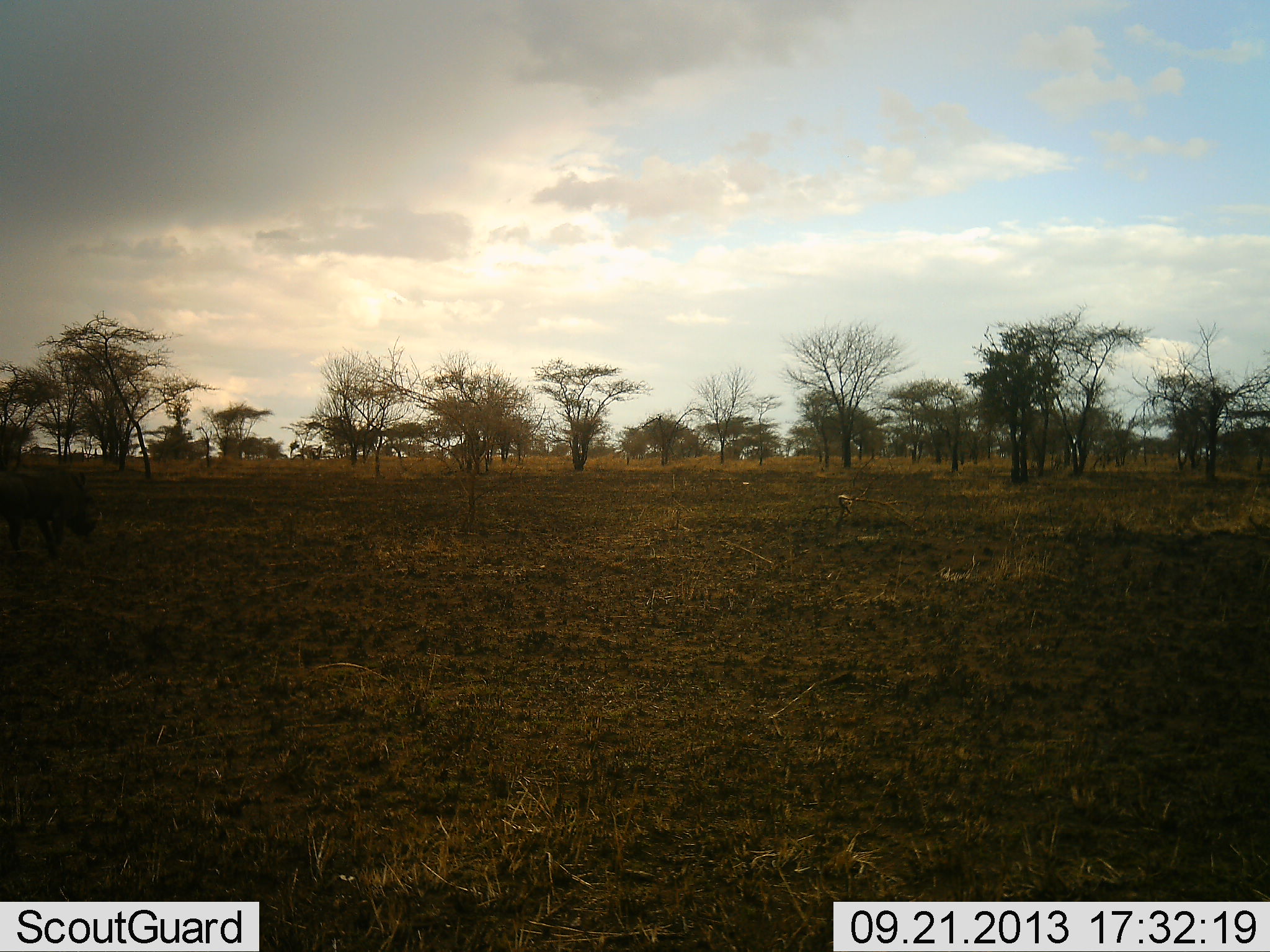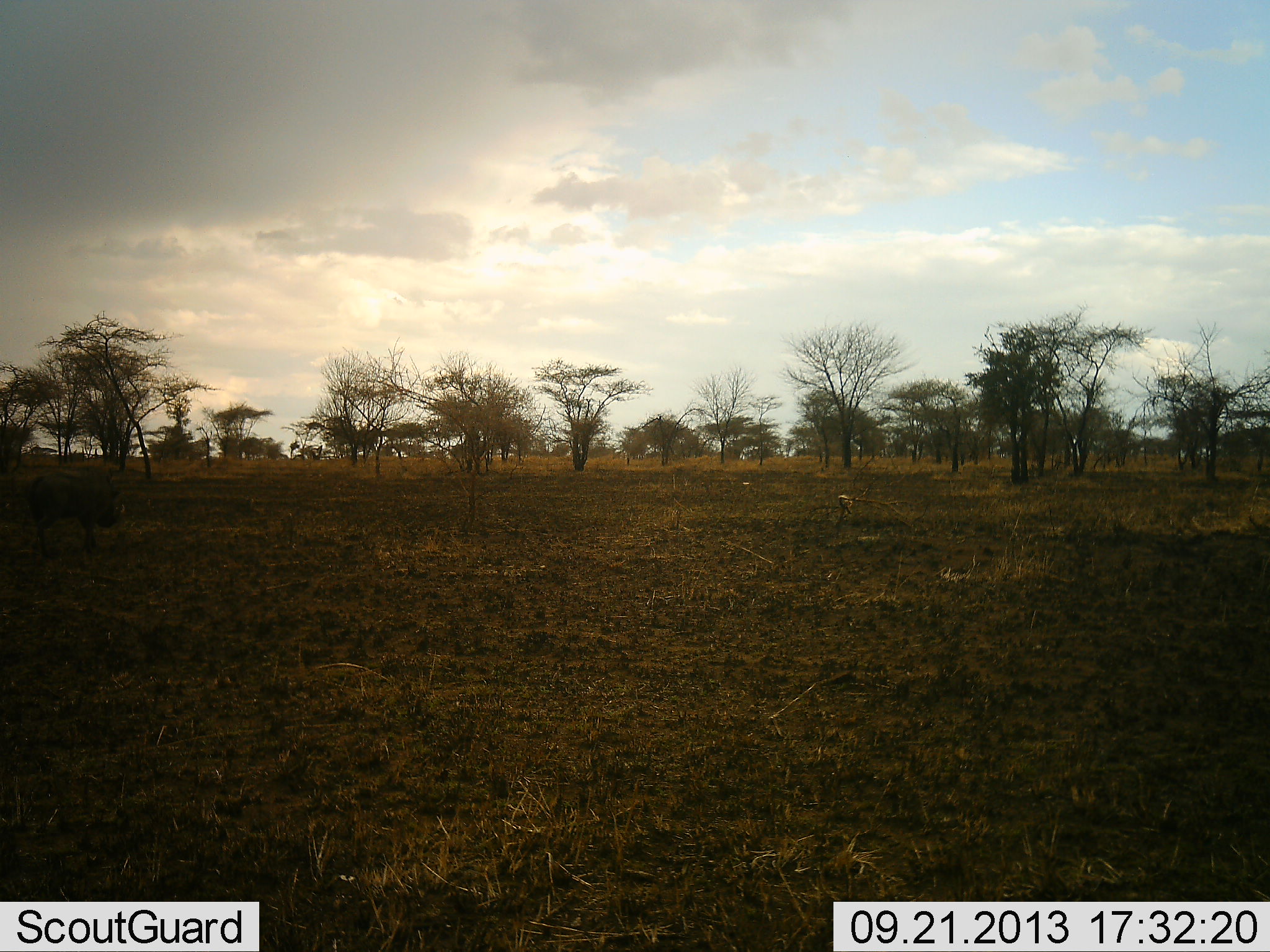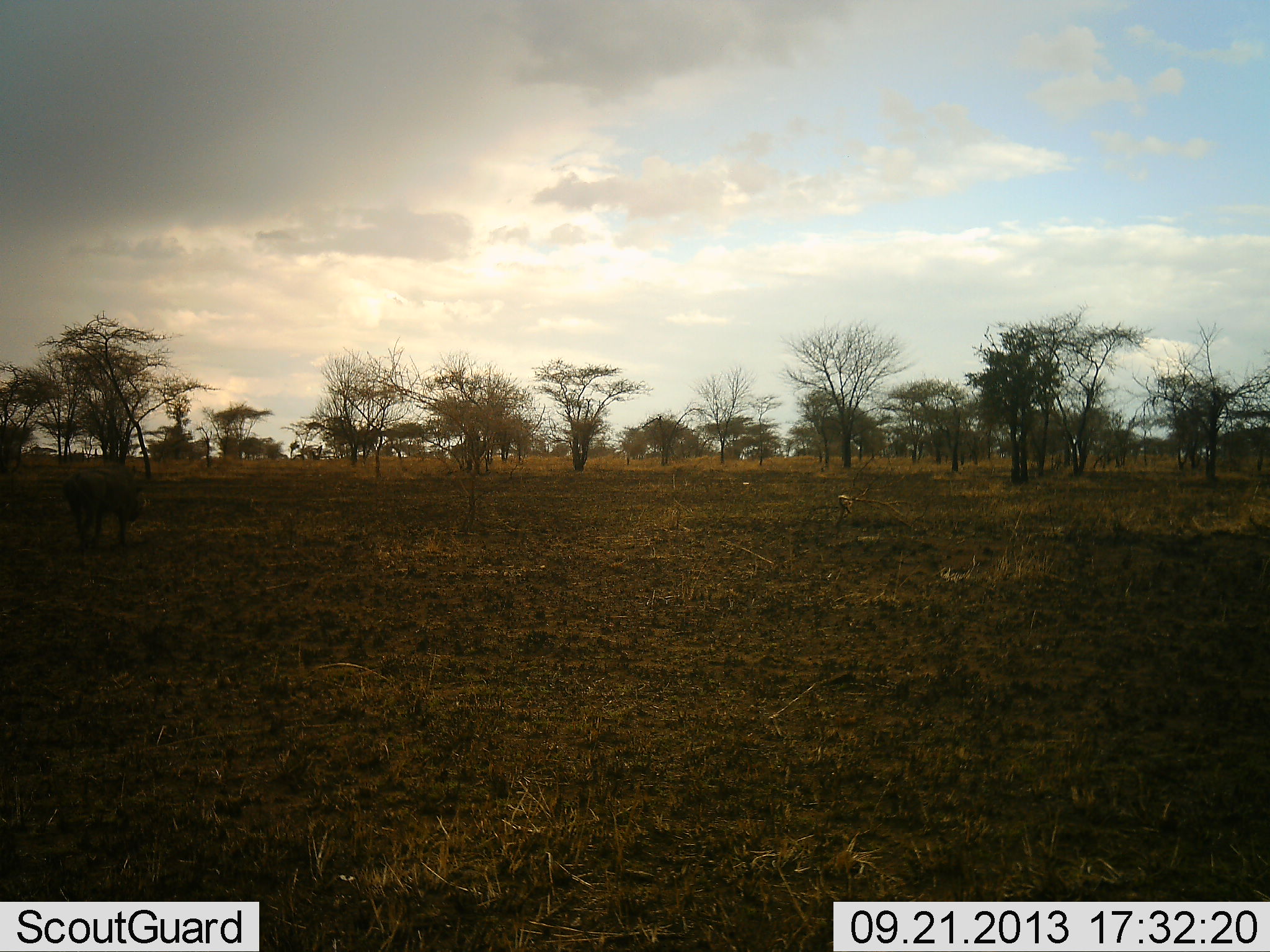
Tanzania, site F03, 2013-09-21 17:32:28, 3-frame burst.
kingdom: Animalia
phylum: Chordata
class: Mammalia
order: Artiodactyla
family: Suidae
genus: Phacochoerus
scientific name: Phacochoerus africanus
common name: warthog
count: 1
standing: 6%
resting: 0%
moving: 100%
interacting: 0%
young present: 0%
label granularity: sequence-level